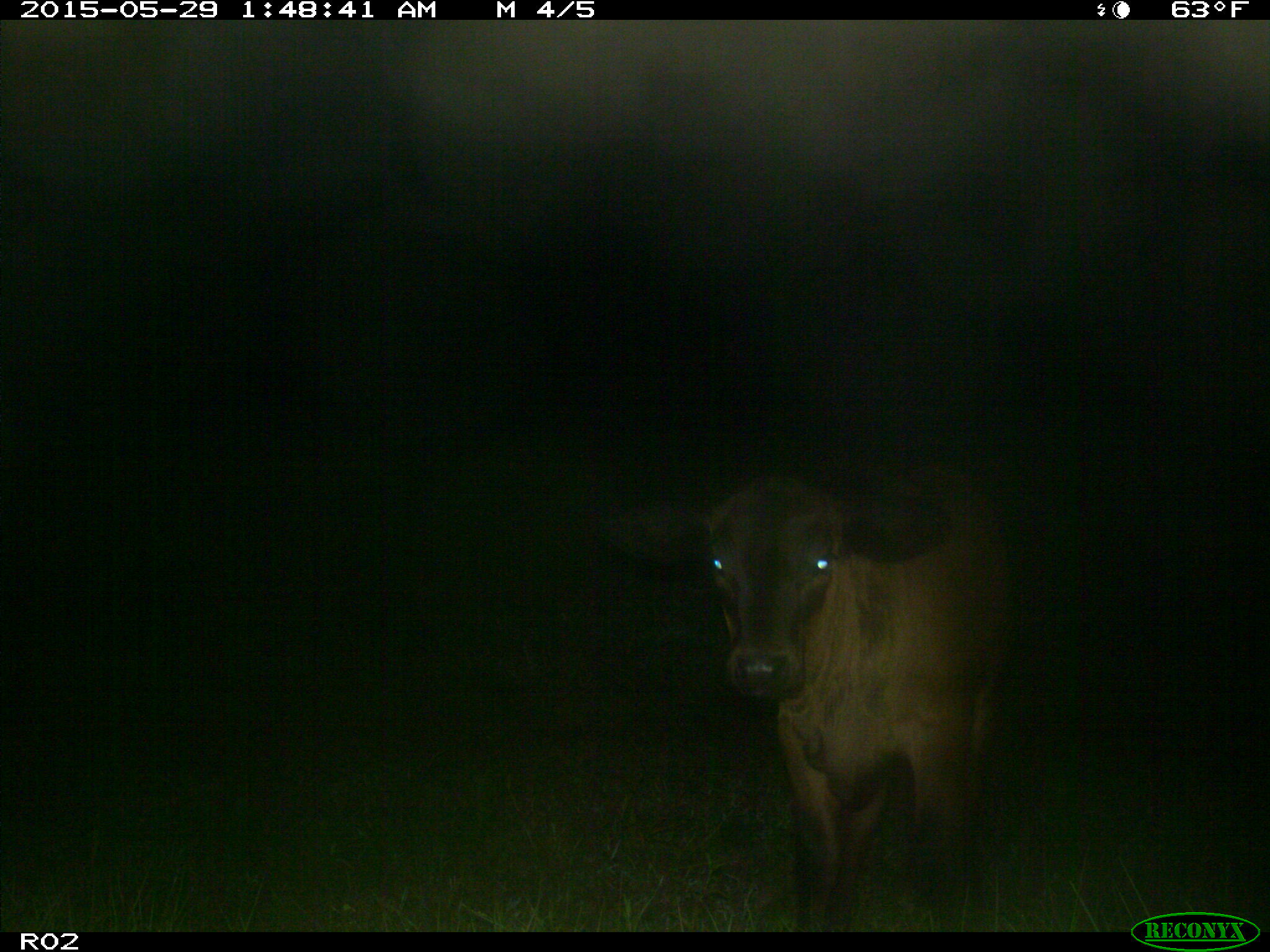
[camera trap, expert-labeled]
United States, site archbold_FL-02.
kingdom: Animalia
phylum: Chordata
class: Mammalia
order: Artiodactyla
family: Bovidae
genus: Bos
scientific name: Bos taurus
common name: domestic cow